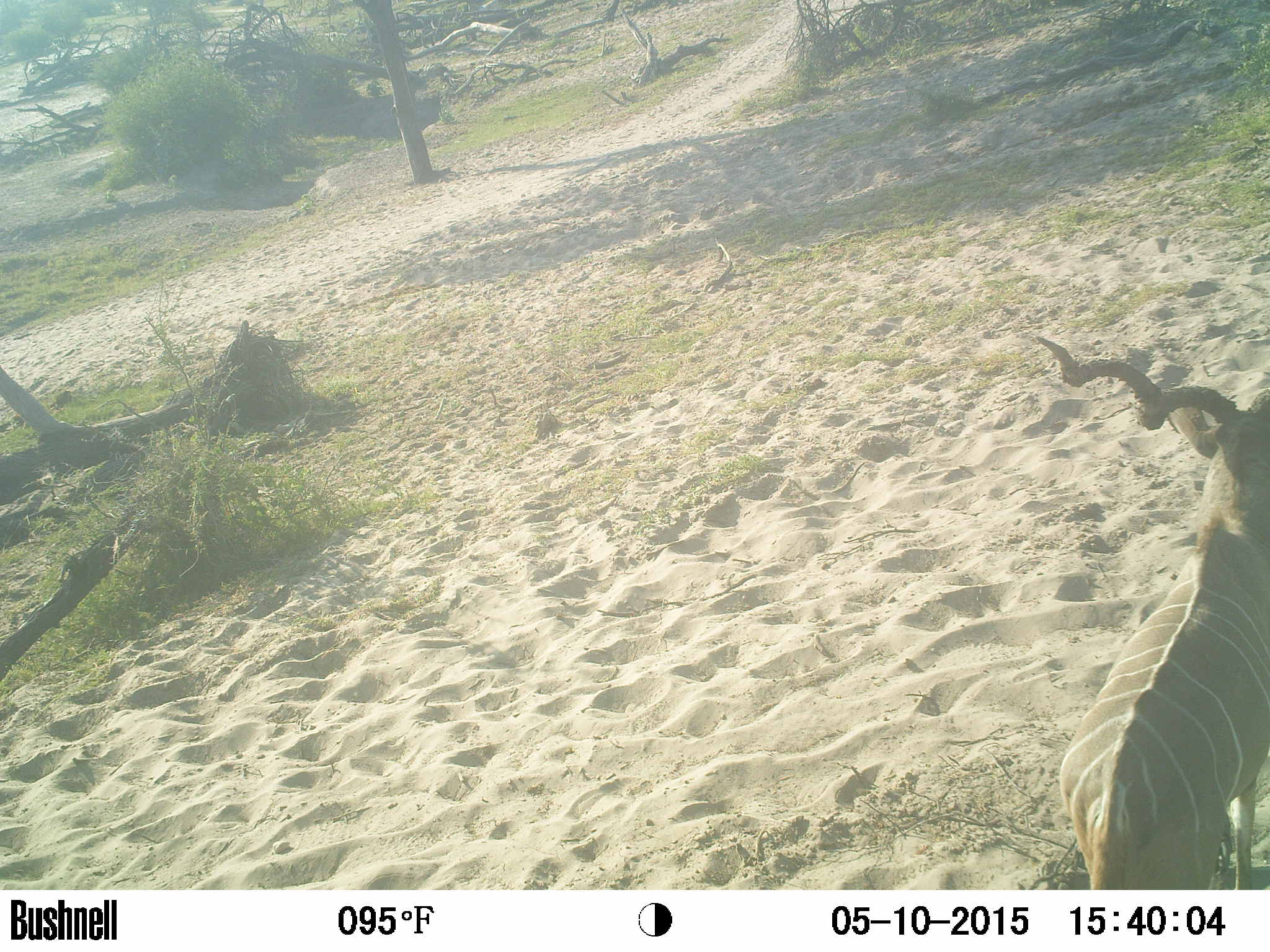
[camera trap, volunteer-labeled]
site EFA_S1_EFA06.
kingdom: Animalia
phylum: Chordata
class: Mammalia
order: Artiodactyla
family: Bovidae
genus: Tragelaphus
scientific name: Tragelaphus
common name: kudu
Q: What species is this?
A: Kudu (Tragelaphus).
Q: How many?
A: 1.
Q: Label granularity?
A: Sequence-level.